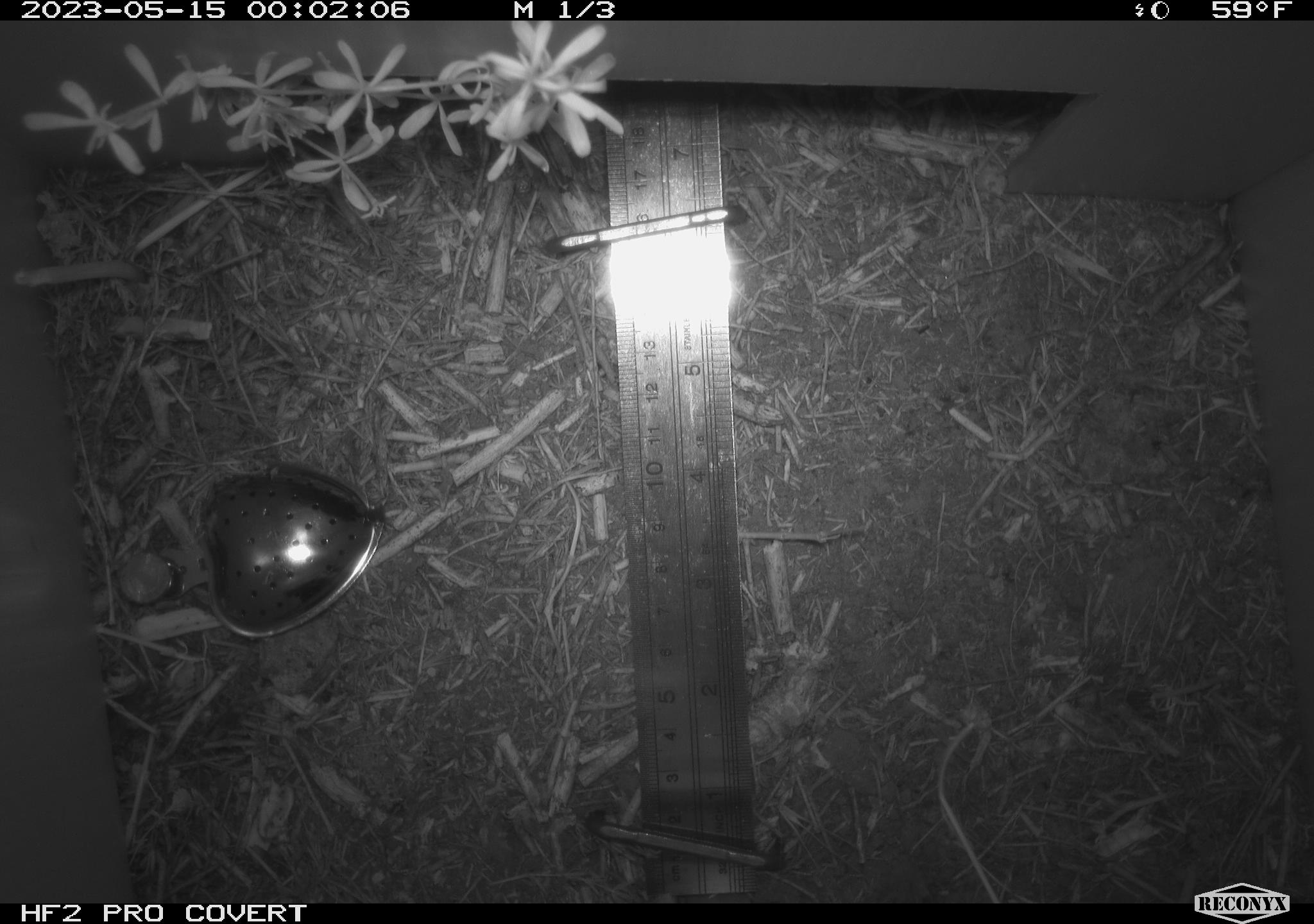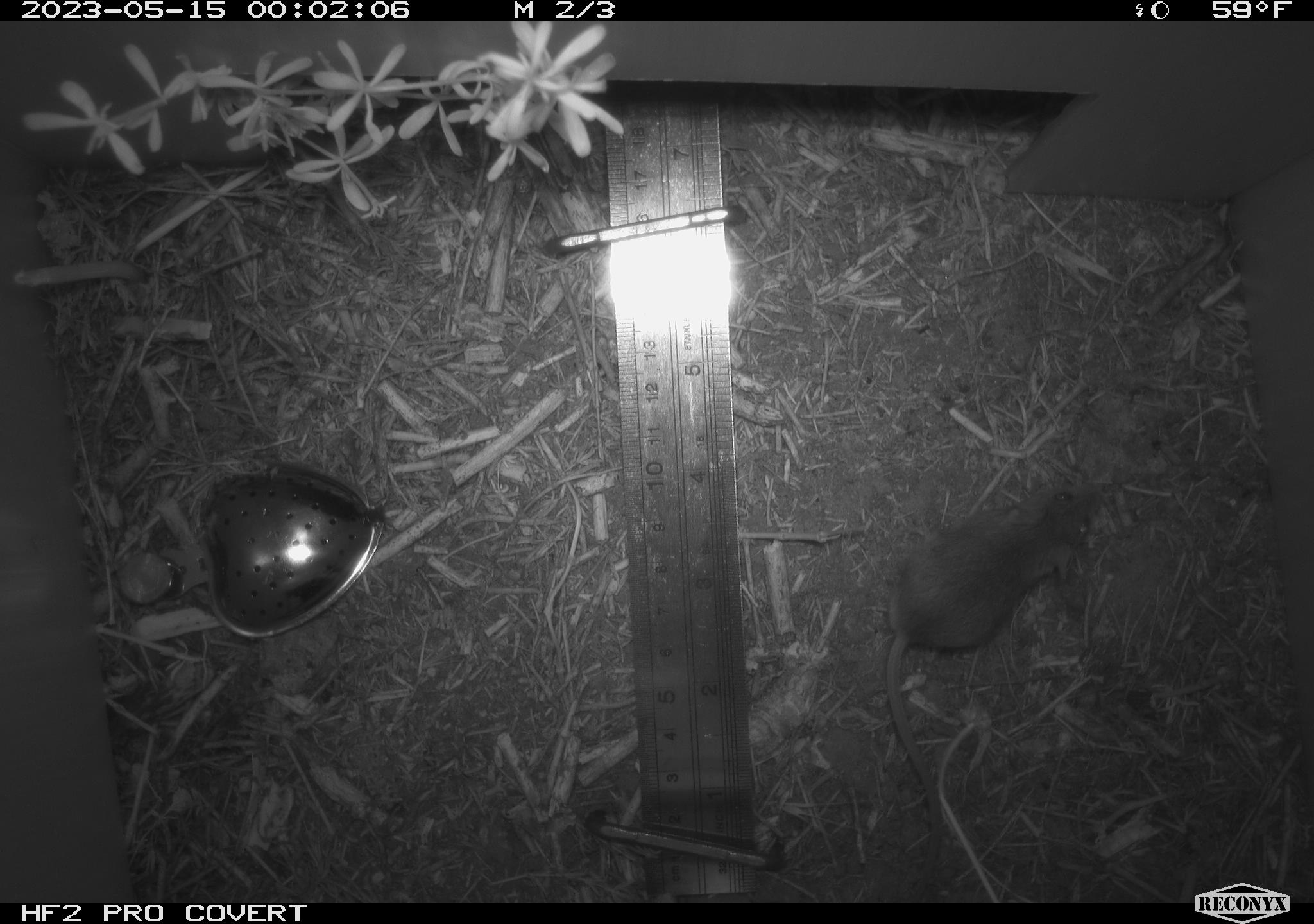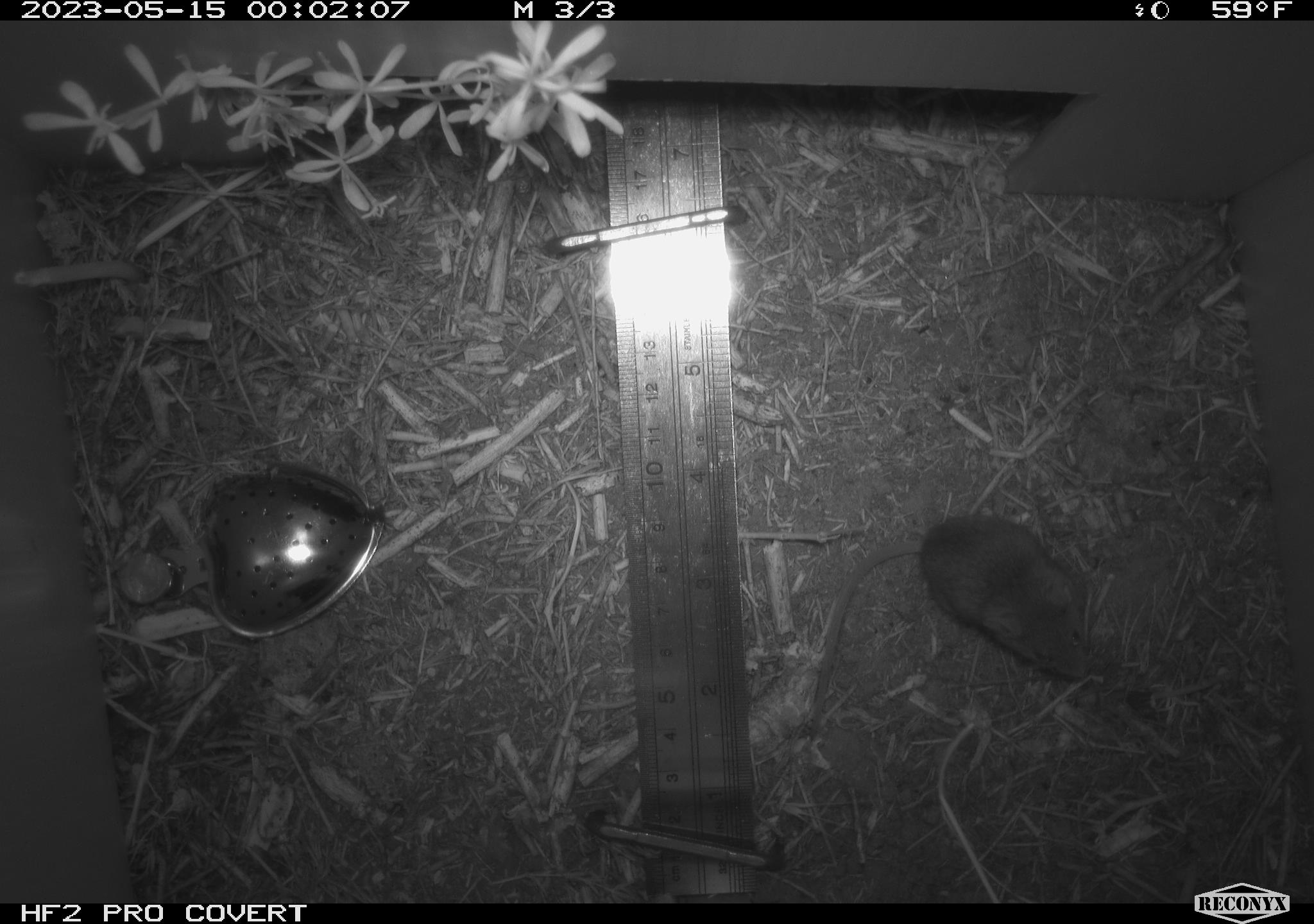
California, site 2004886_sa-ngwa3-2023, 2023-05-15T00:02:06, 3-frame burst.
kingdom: Animalia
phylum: Chordata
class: Mammalia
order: Rodentia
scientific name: Rodentia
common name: mouse species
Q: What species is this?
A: Mouse species (Rodentia).